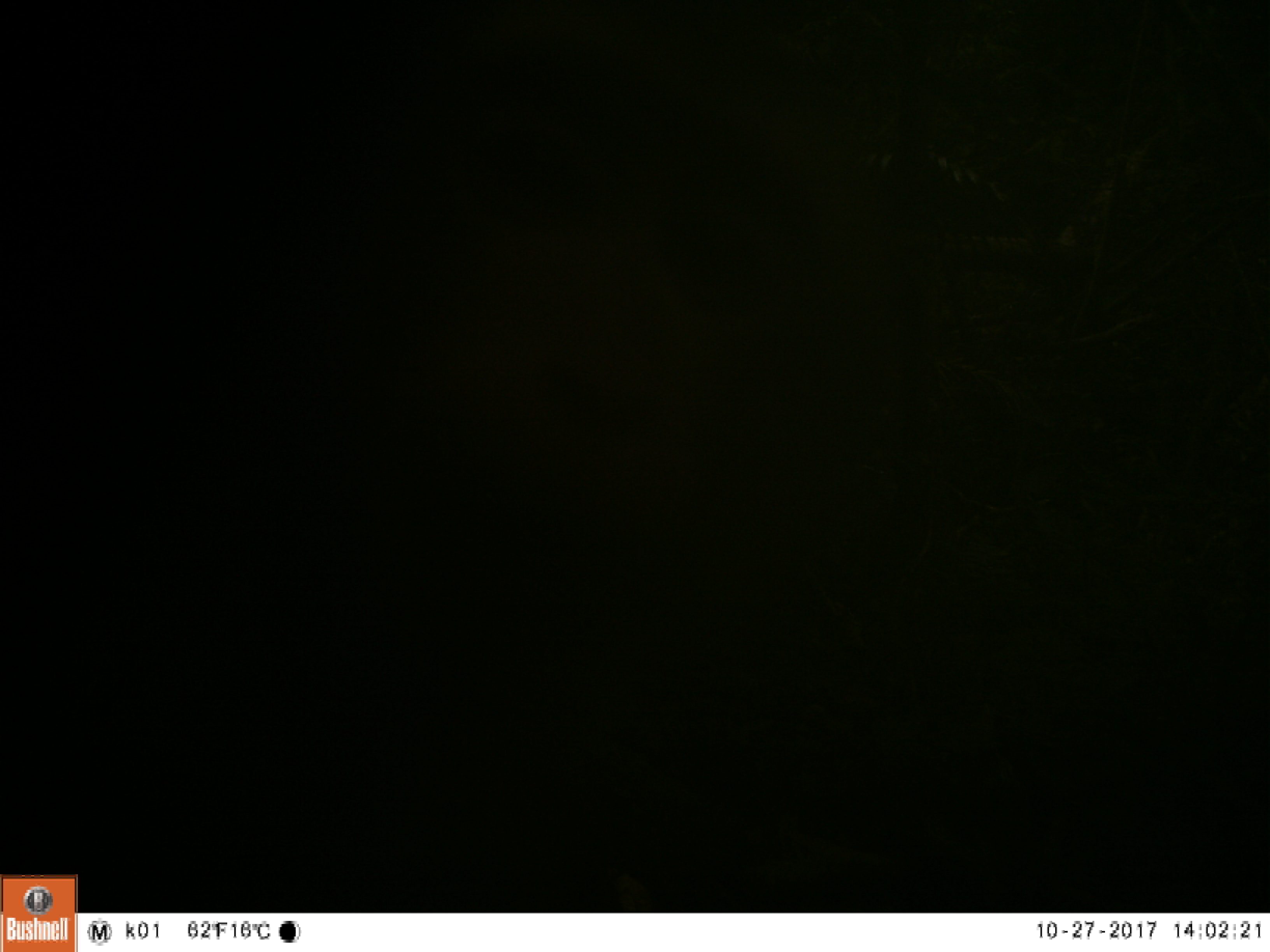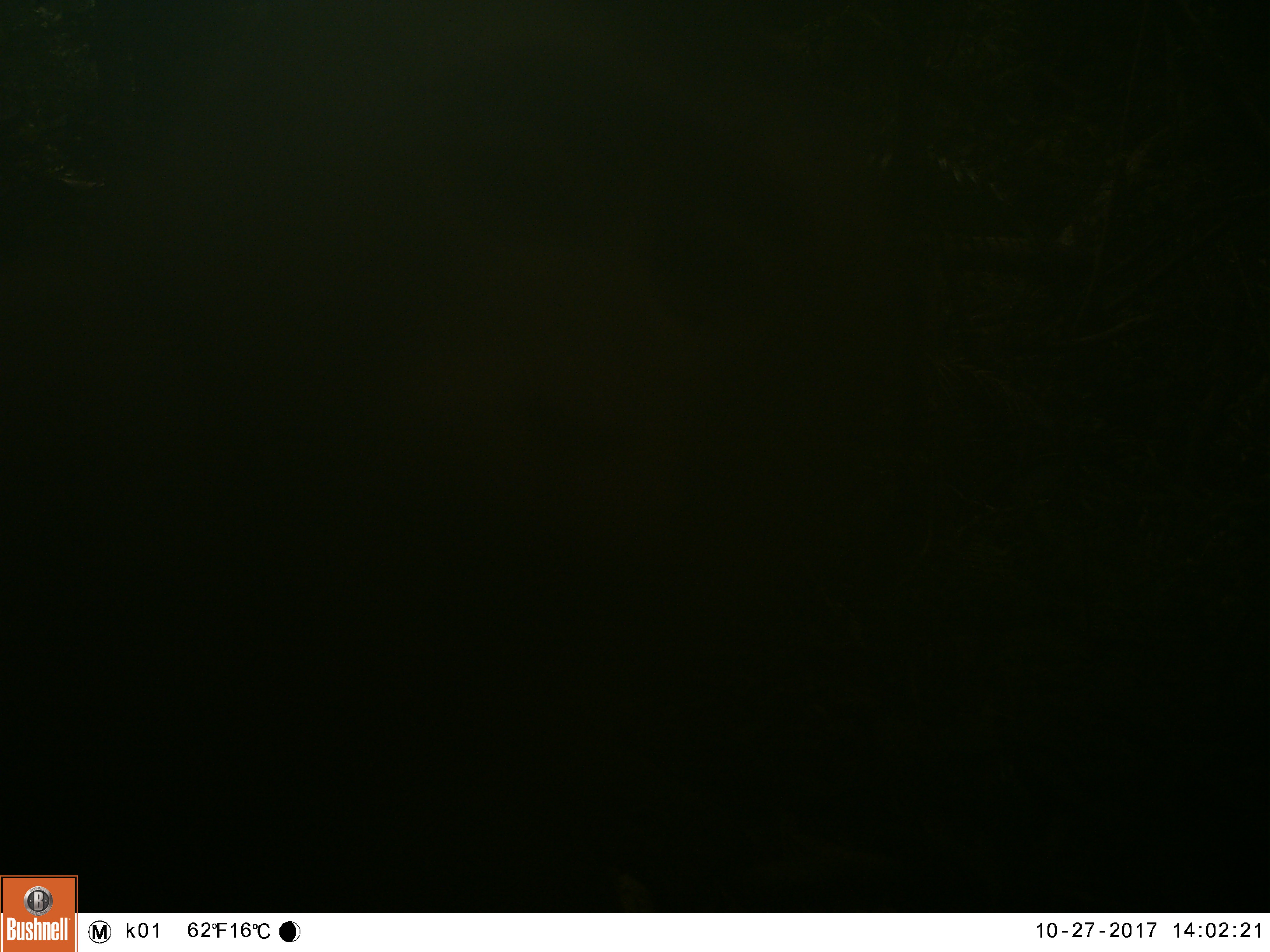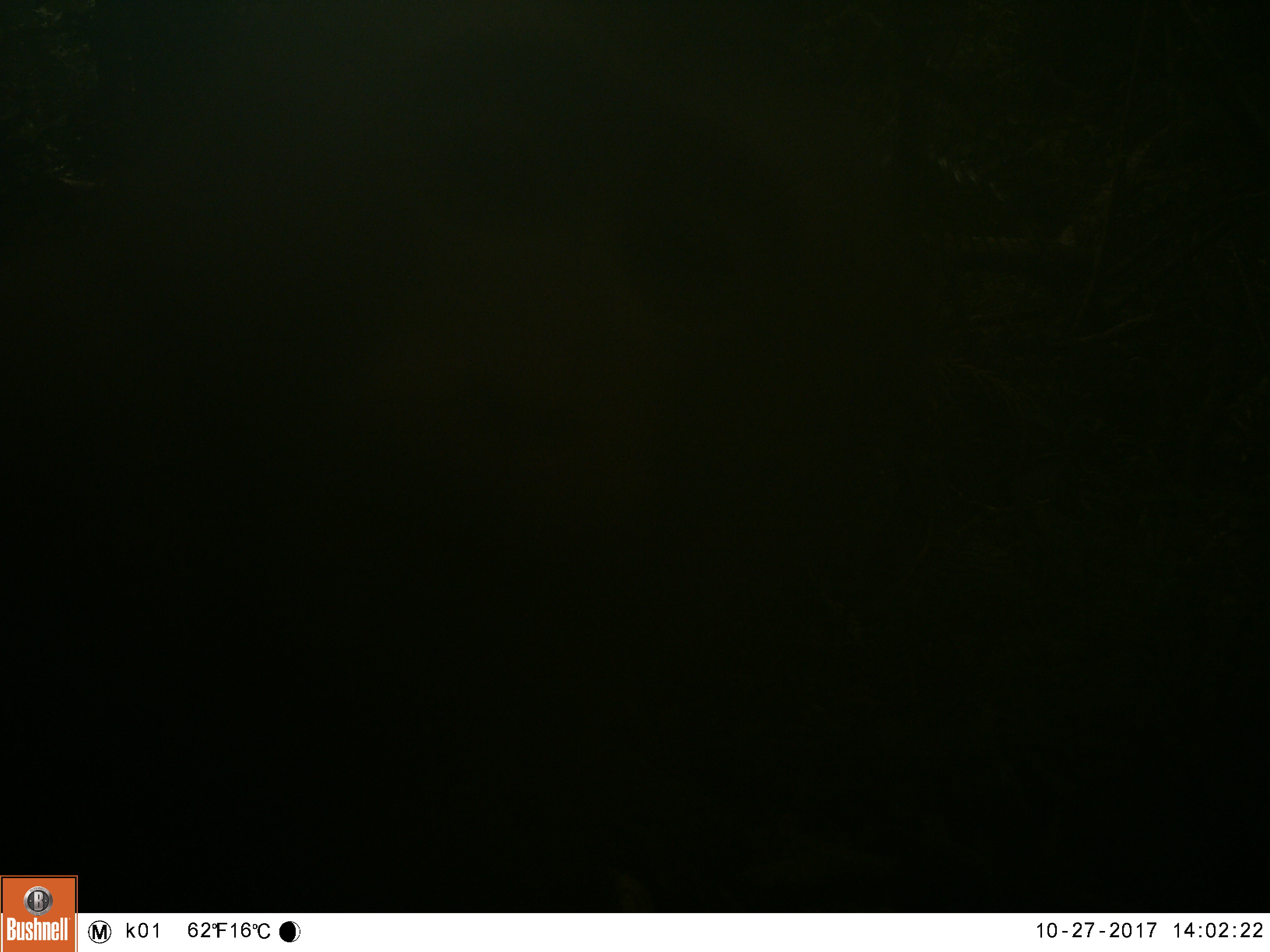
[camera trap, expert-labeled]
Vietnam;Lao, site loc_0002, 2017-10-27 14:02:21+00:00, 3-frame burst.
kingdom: Animalia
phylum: Chordata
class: Mammalia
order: Primates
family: Cercopithecidae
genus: Macaca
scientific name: Macaca nemestrina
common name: pig-tailed macaque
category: pig tailed macaque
Pig tailed macaque (pig-tailed macaque) (Macaca nemestrina). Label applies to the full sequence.